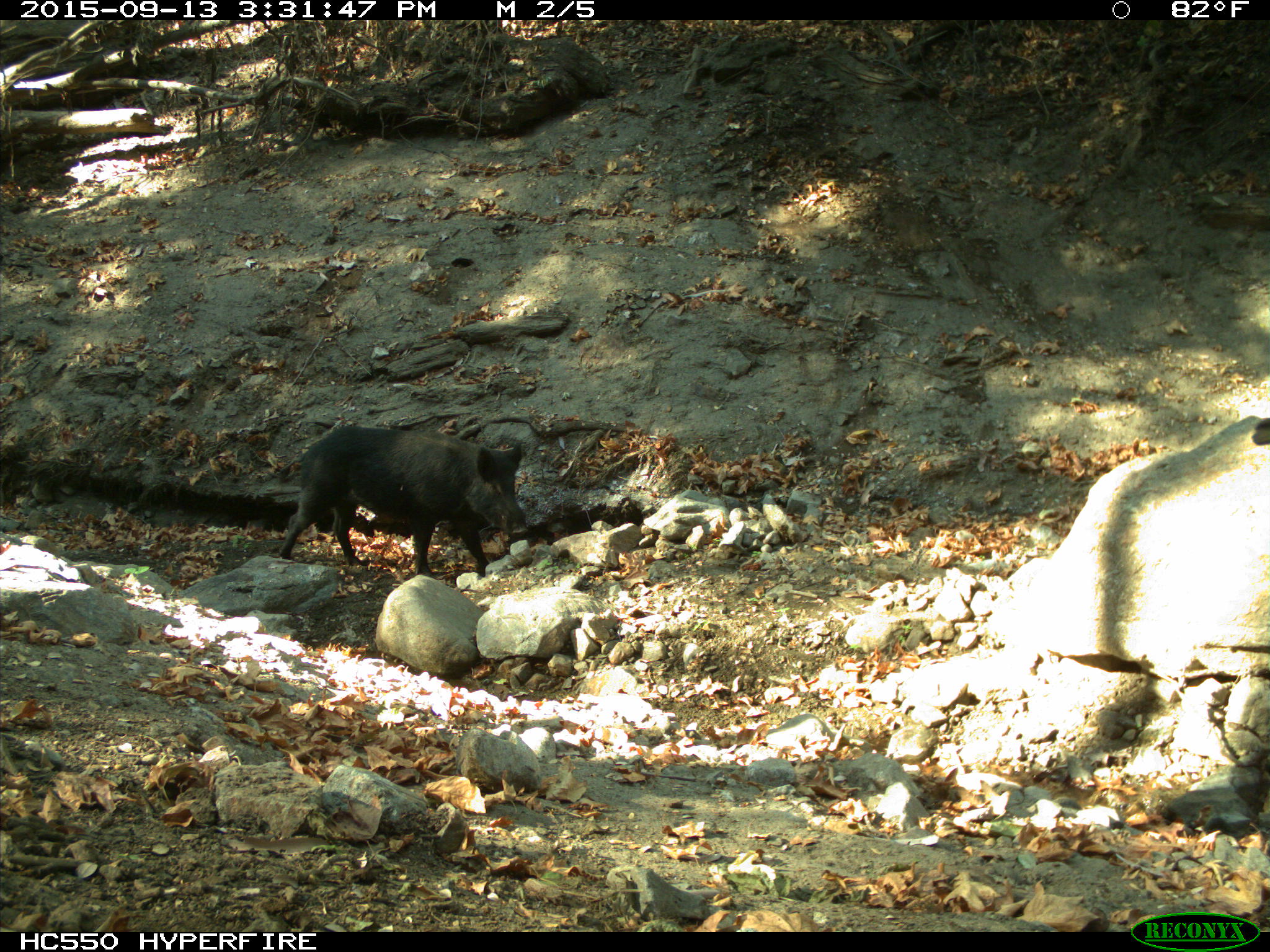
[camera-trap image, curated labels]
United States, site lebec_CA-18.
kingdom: Animalia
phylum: Chordata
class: Mammalia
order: Artiodactyla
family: Suidae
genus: Sus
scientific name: Sus scrofa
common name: wild boar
Sus scrofa (wild boar).